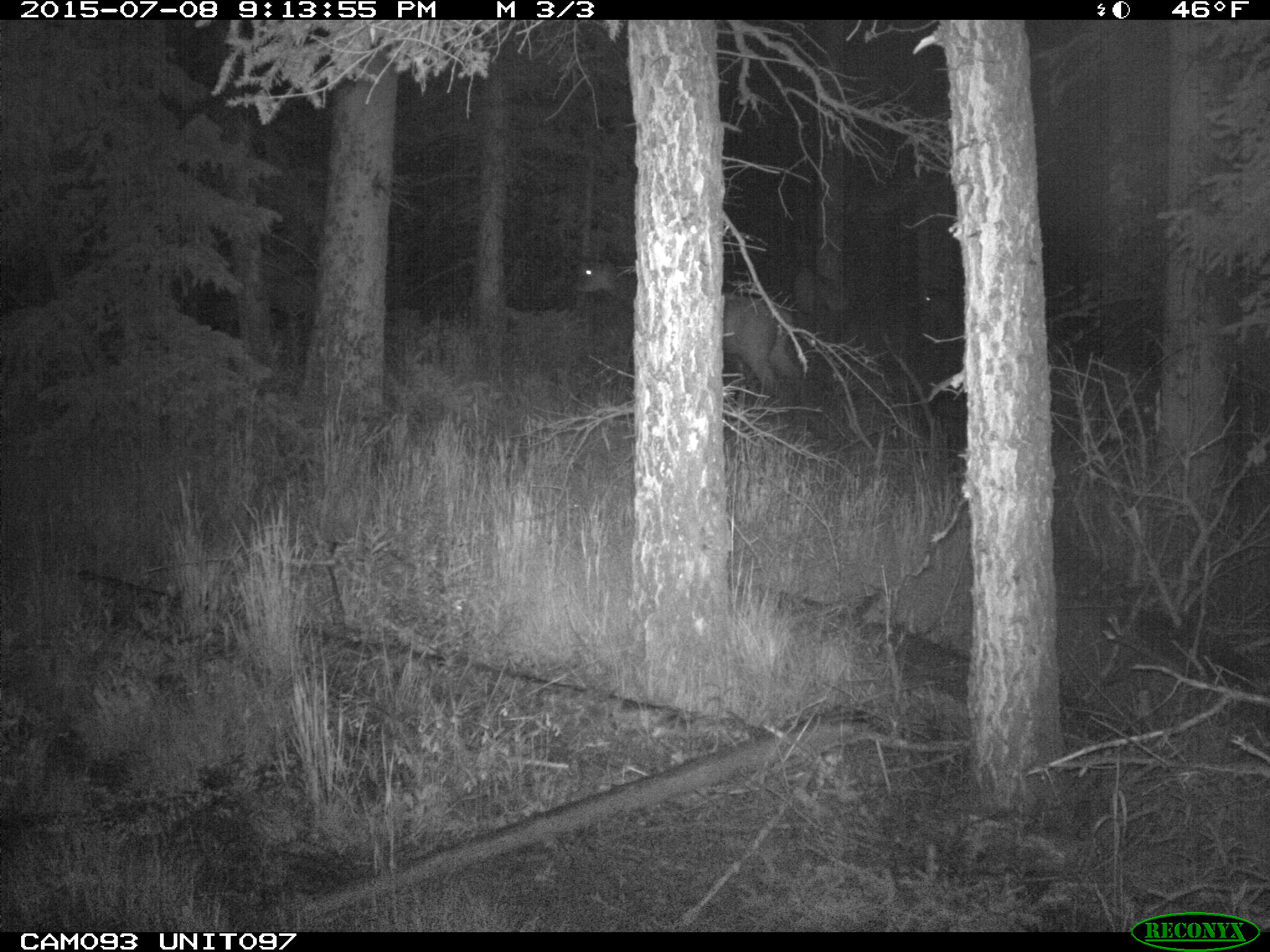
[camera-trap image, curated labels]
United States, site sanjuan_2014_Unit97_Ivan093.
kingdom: Animalia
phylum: Chordata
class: Mammalia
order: Artiodactyla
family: Cervidae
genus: Cervus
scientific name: Cervus elaphus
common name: red deer